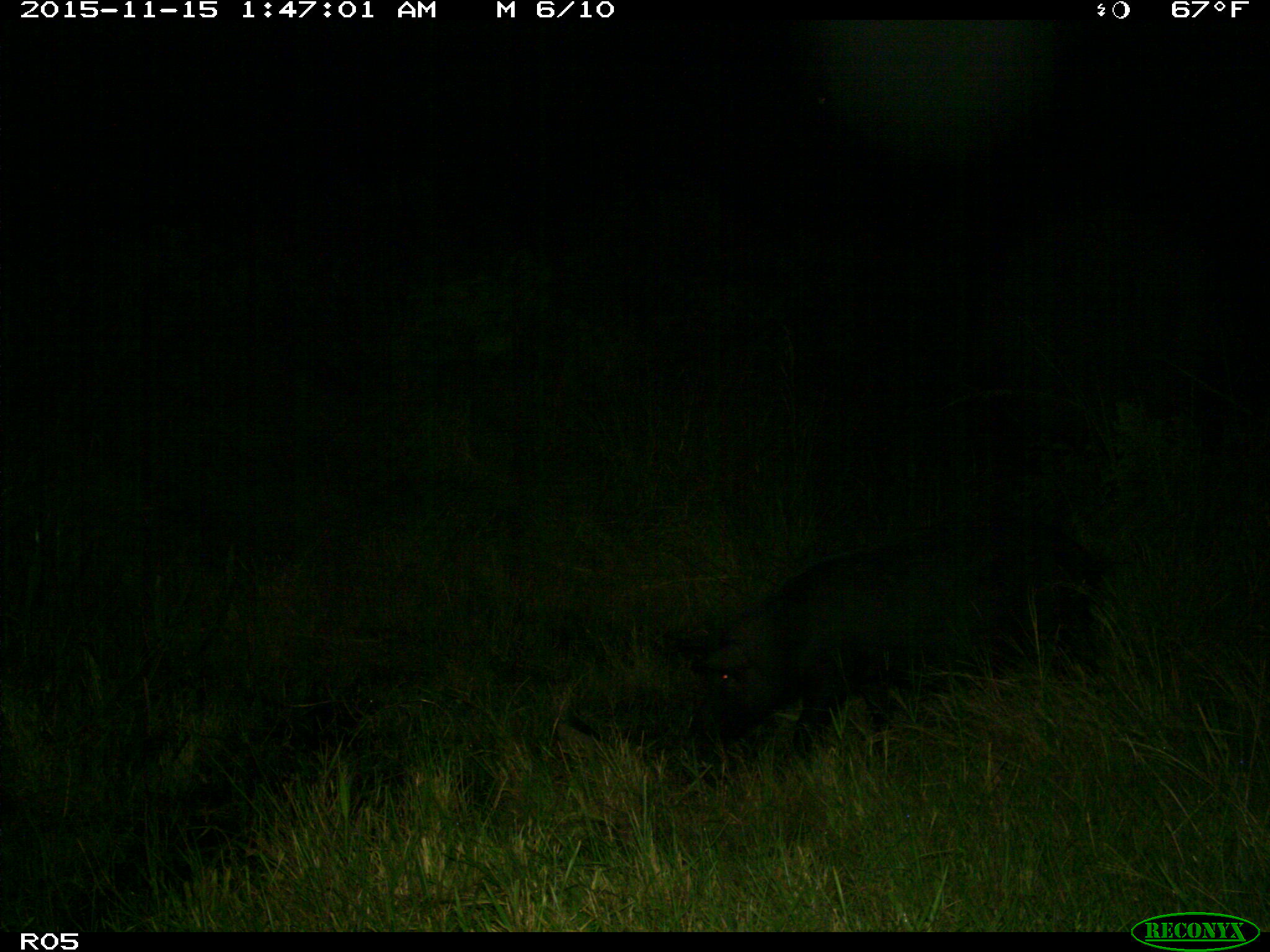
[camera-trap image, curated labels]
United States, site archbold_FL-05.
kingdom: Animalia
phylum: Chordata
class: Mammalia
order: Artiodactyla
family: Suidae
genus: Sus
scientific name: Sus scrofa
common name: wild boar